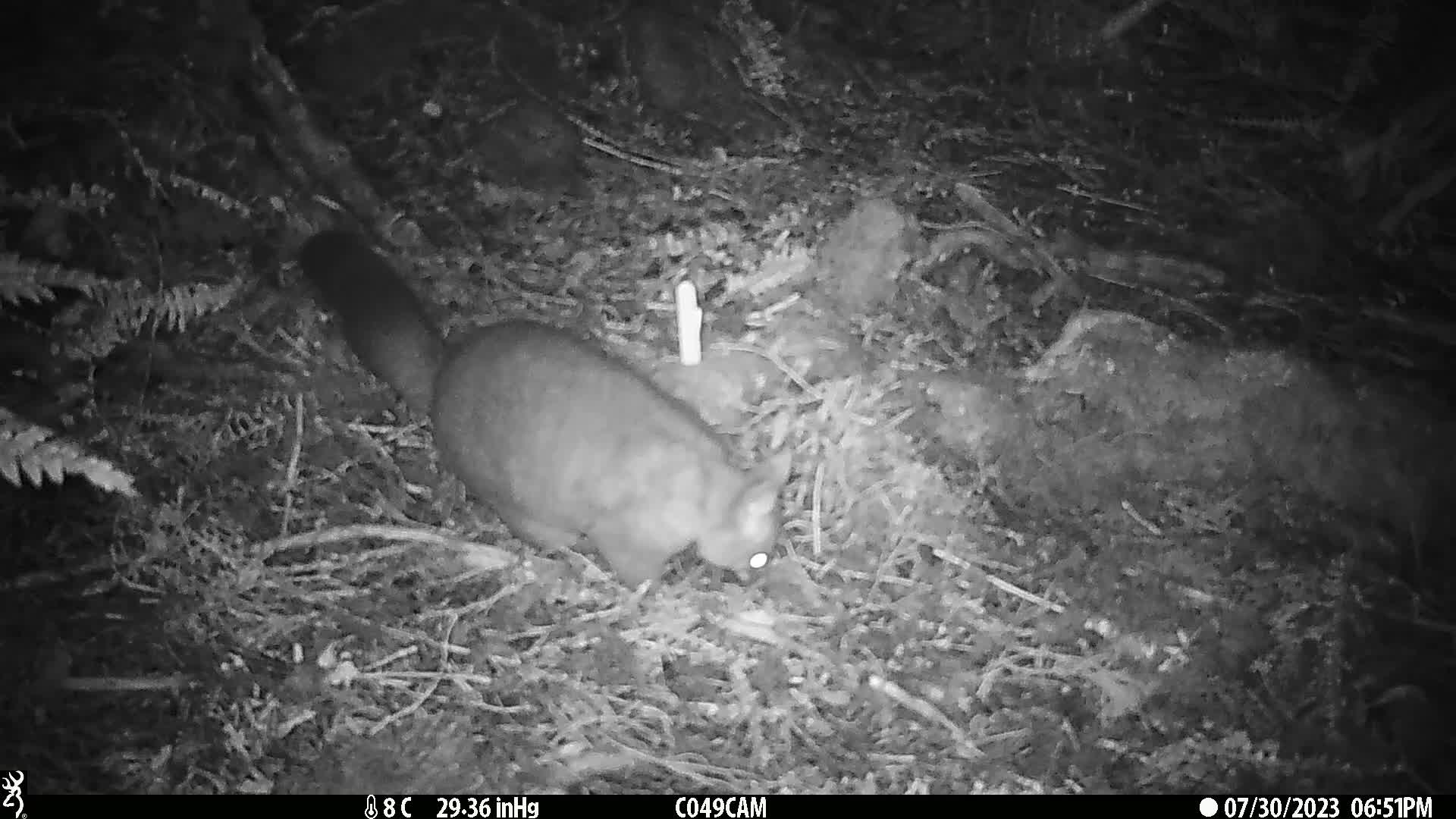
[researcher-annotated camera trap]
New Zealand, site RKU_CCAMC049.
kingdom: Animalia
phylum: Chordata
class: Mammalia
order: Diprotodontia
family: Phalangeridae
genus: Trichosurus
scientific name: Trichosurus vulpecula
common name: common brushtail possum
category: possum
Possum (common brushtail possum) (Trichosurus vulpecula).